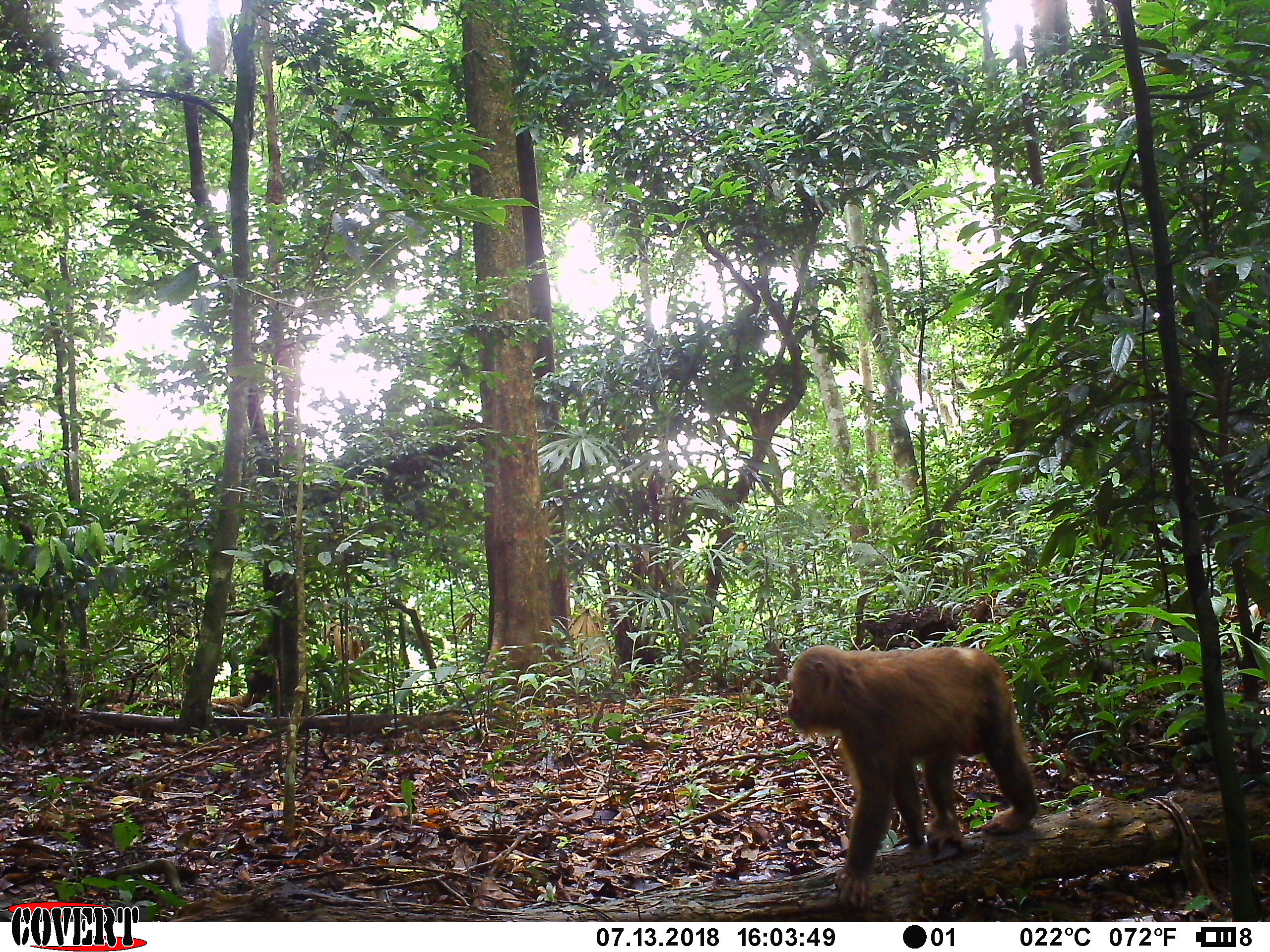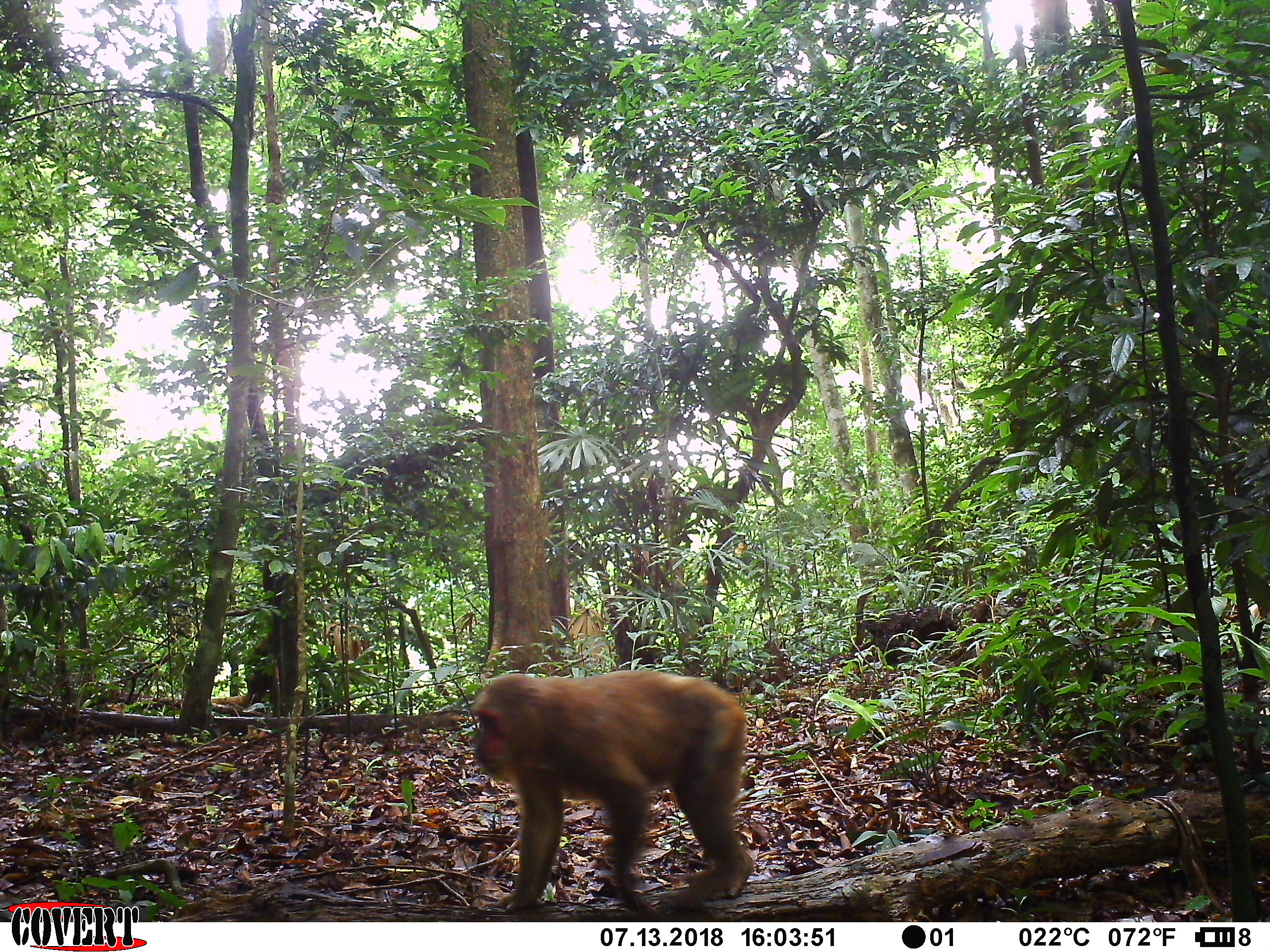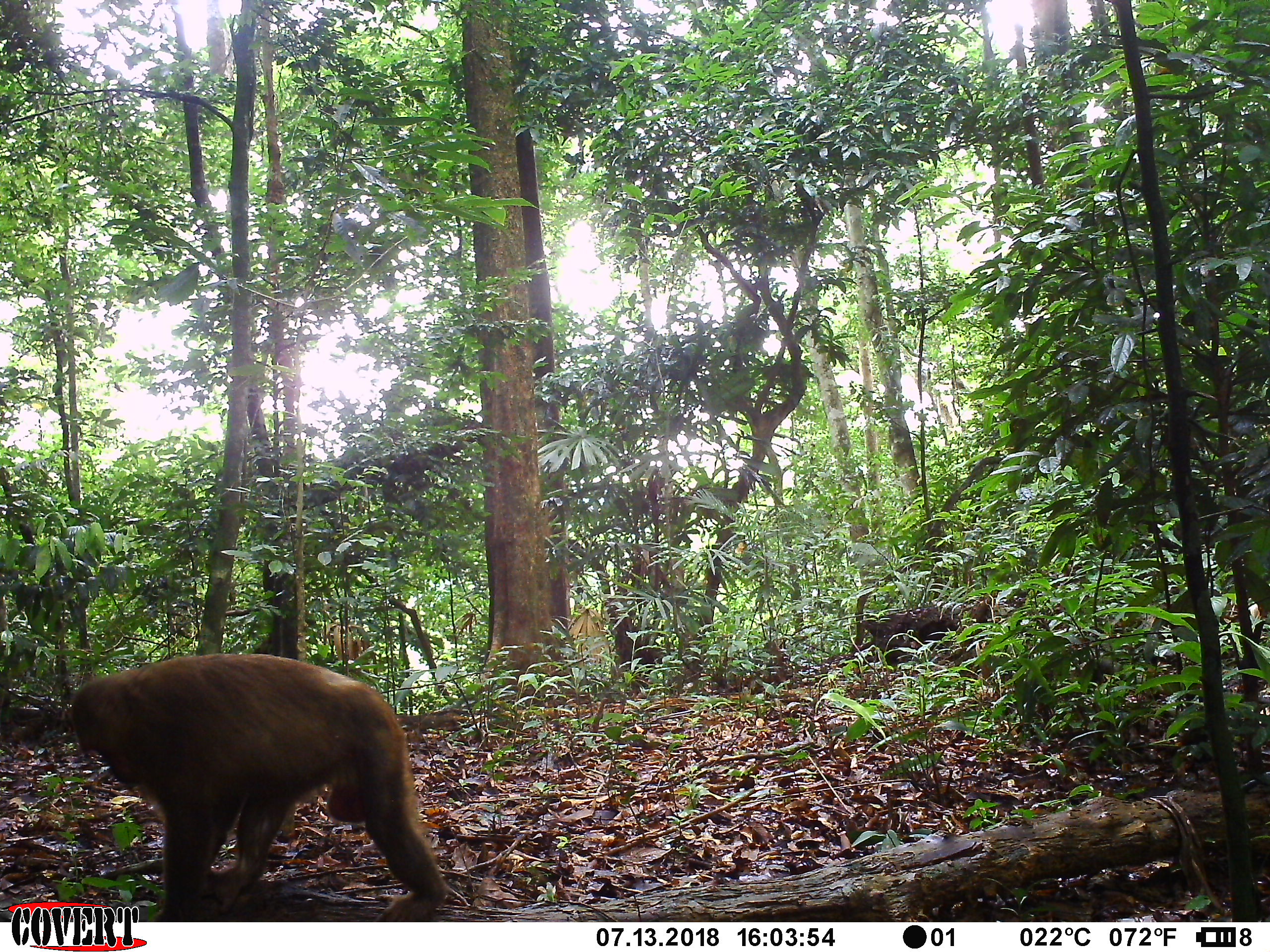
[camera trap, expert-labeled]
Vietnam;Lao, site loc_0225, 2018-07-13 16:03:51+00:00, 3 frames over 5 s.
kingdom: Animalia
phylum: Chordata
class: Mammalia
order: Primates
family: Cercopithecidae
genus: Macaca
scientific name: Macaca arctoides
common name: stump-tailed macaque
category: stump tailed macaque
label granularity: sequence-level